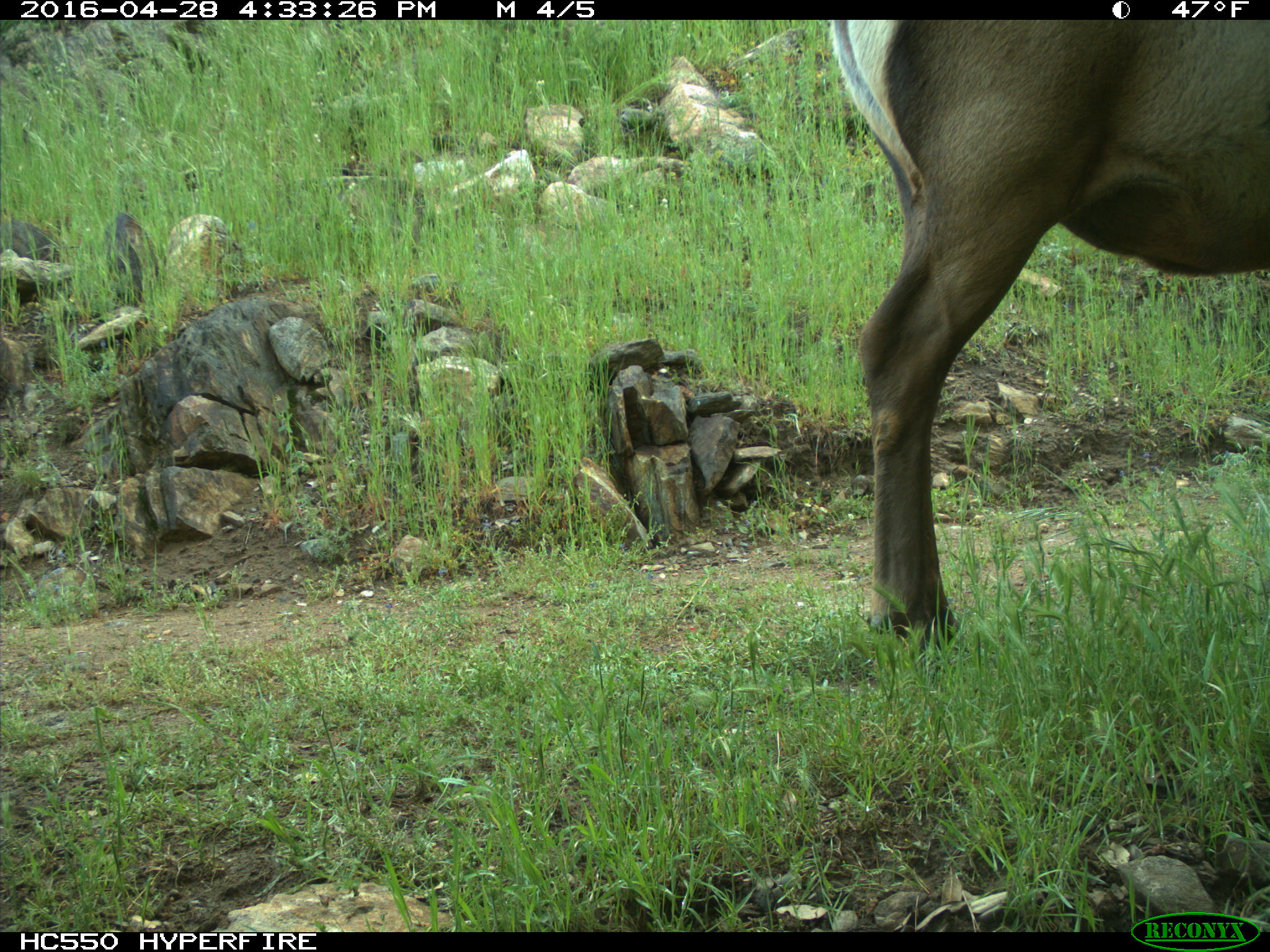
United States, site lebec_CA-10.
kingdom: Animalia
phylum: Chordata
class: Mammalia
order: Artiodactyla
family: Cervidae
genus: Cervus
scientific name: Cervus canadensis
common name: elk